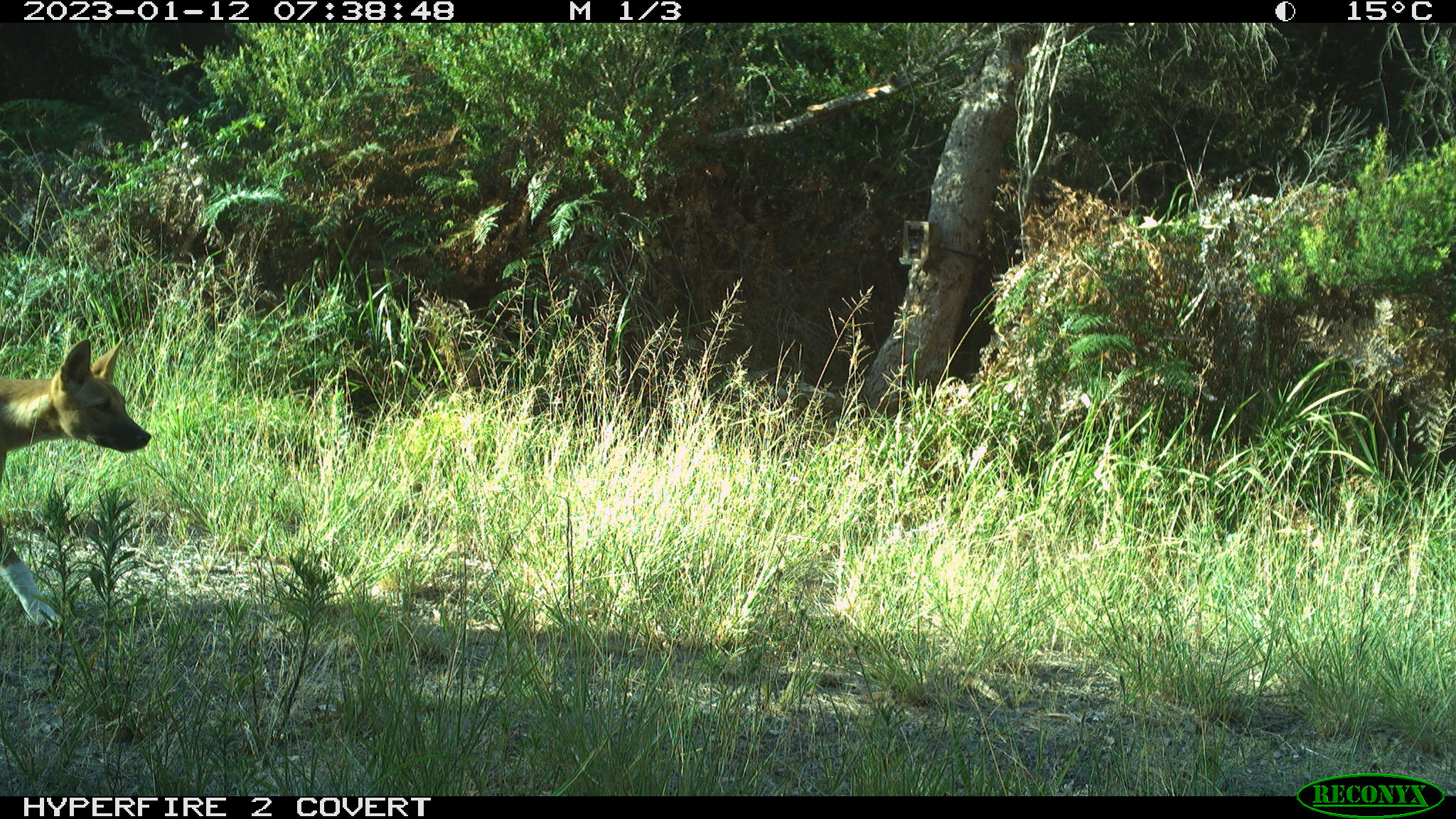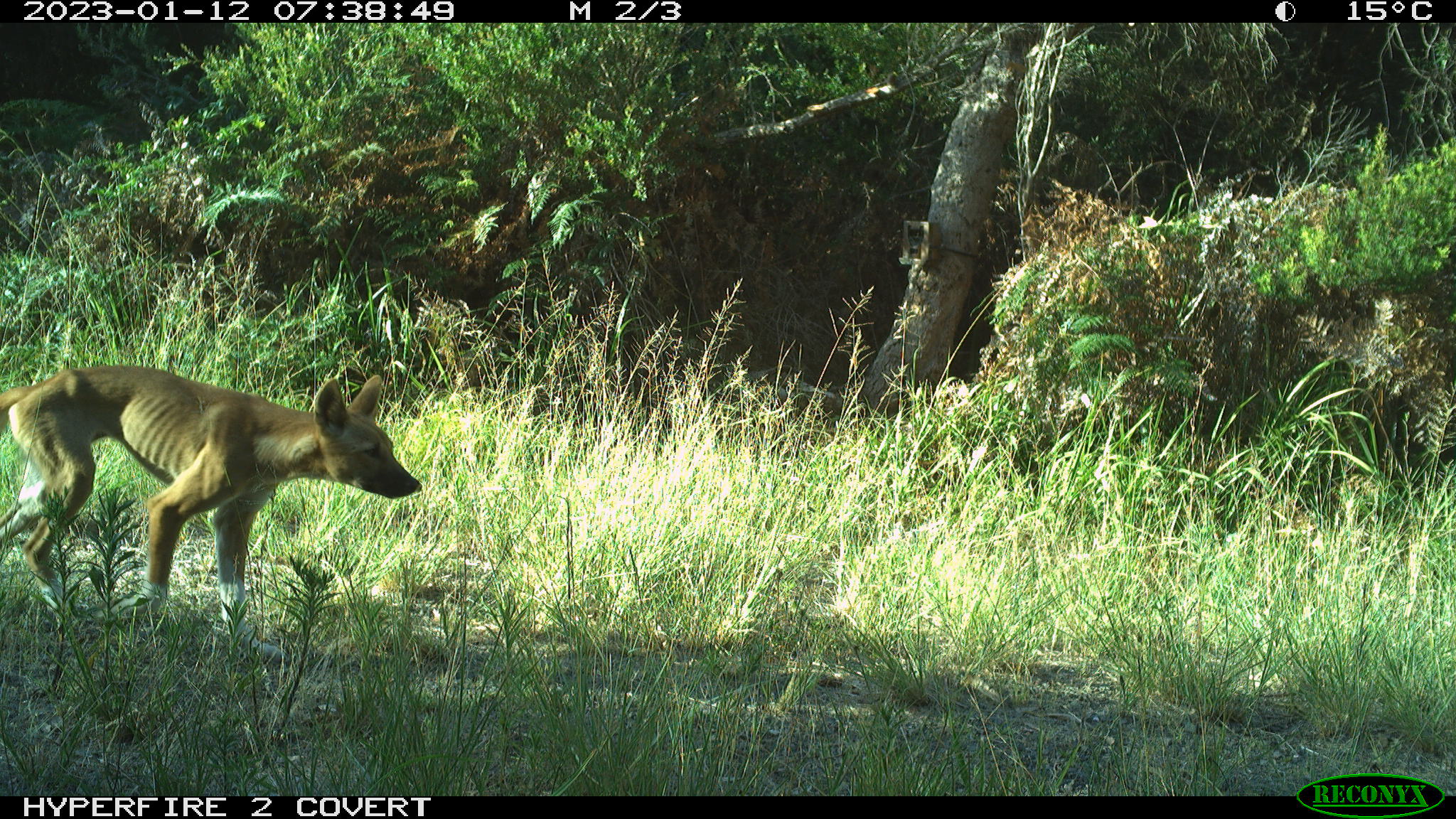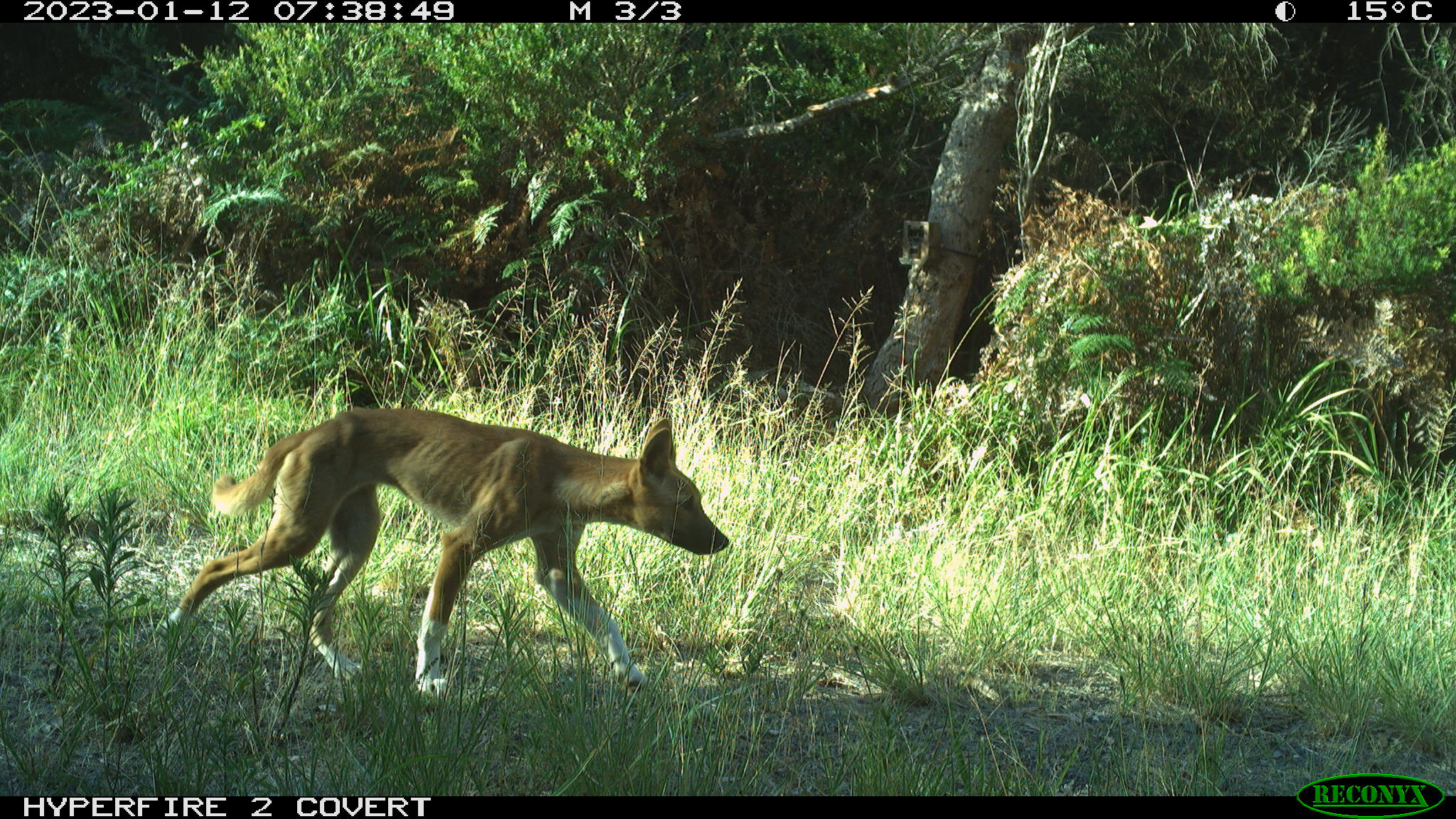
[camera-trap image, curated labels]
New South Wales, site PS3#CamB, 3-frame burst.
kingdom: Animalia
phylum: Chordata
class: Mammalia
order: Carnivora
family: Canidae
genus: Canis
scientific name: Canis familiaris dingo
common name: dingo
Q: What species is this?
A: Dingo (Canis familiaris dingo).